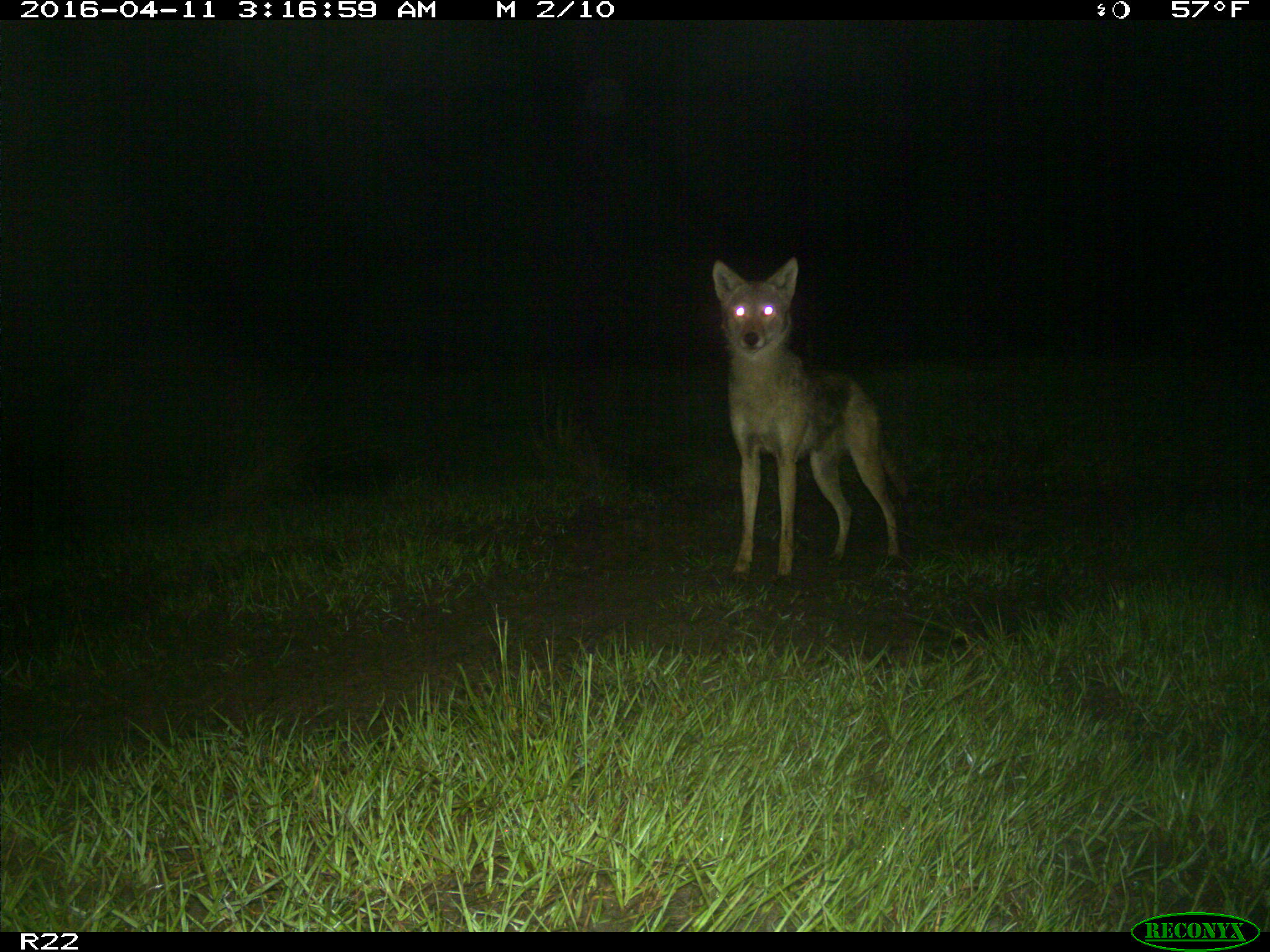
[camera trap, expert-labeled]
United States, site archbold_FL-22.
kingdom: Animalia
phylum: Chordata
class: Mammalia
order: Carnivora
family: Canidae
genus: Canis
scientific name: Canis latrans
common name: coyote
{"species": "Canis latrans (coyote)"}